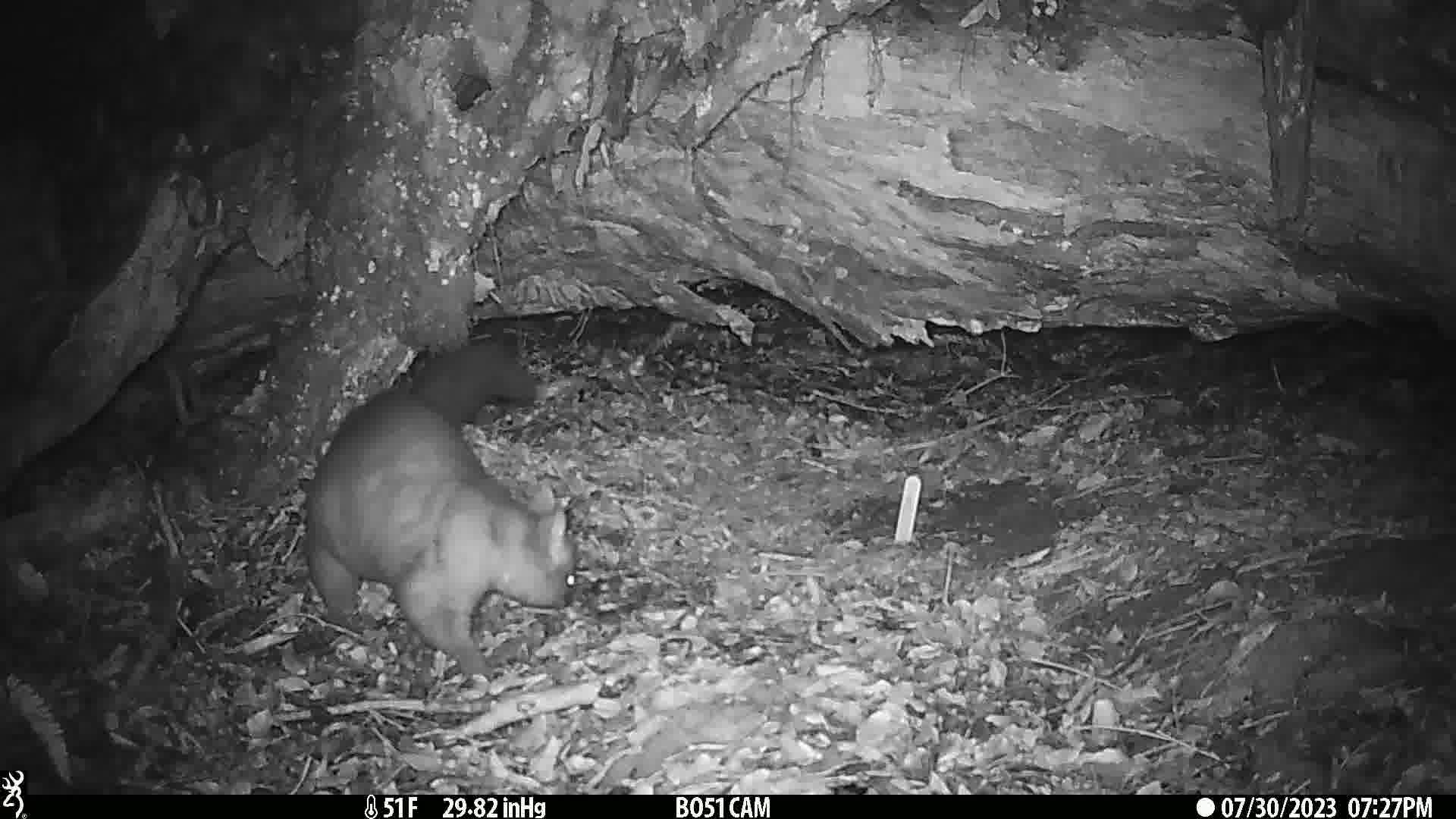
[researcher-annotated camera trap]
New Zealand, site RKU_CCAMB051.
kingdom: Animalia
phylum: Chordata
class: Mammalia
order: Diprotodontia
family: Phalangeridae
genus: Trichosurus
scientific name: Trichosurus vulpecula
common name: common brushtail possum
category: possum